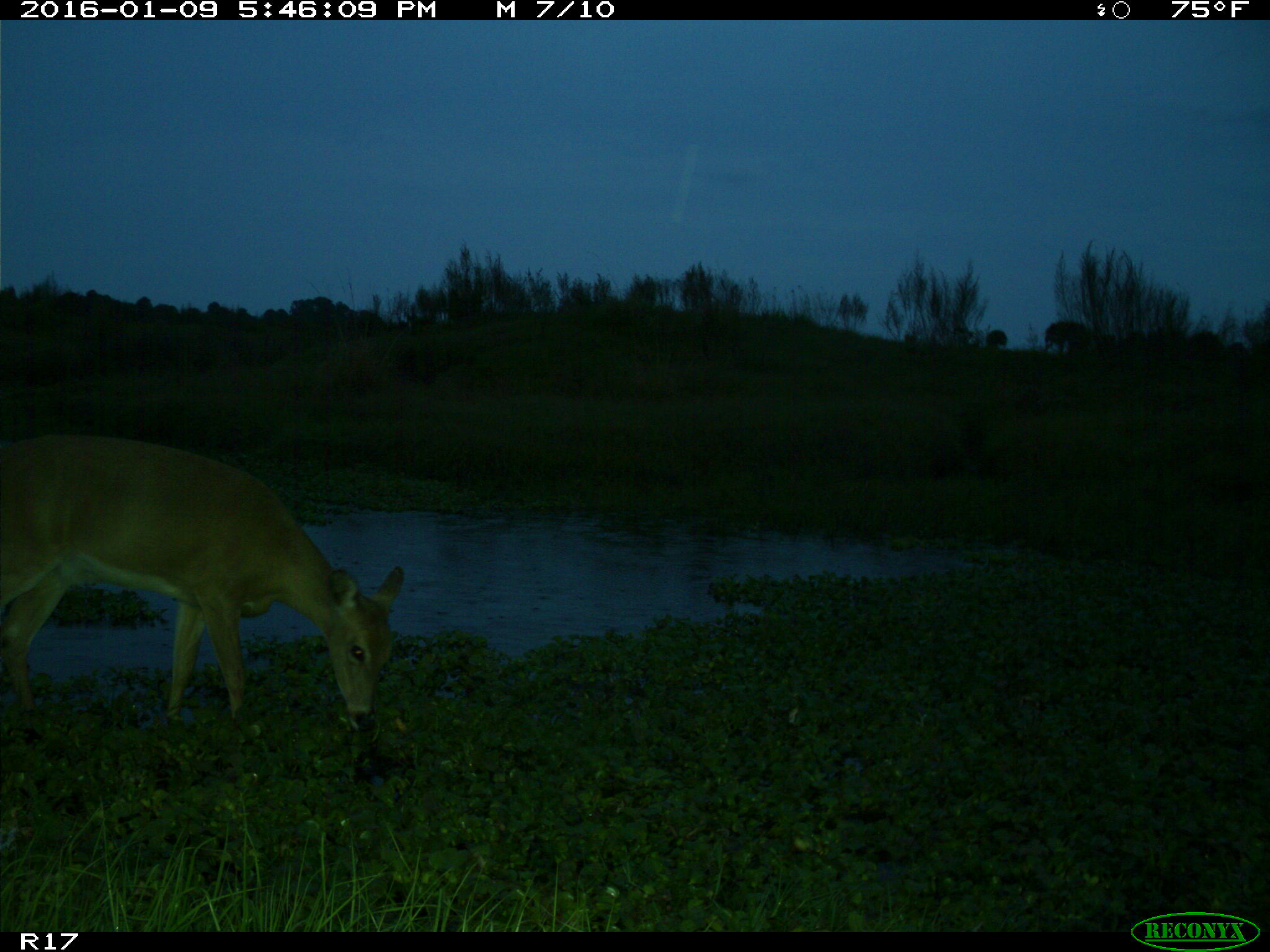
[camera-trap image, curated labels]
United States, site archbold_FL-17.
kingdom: Animalia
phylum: Chordata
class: Mammalia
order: Artiodactyla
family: Cervidae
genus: Odocoileus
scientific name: Odocoileus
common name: deer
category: unidentified deer